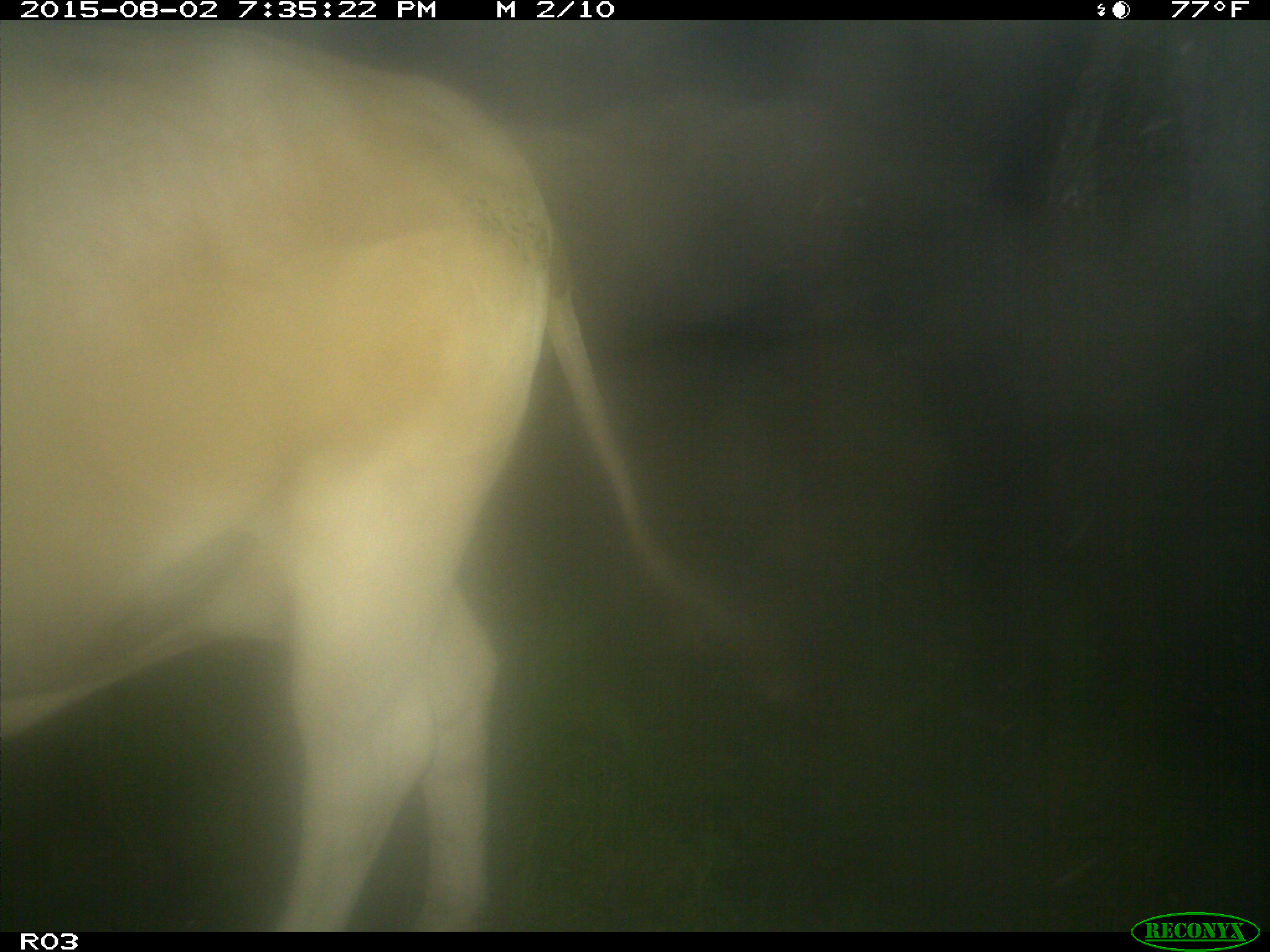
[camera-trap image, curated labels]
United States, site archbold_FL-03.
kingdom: Animalia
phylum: Chordata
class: Mammalia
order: Artiodactyla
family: Bovidae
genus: Bos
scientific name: Bos taurus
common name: domestic cow